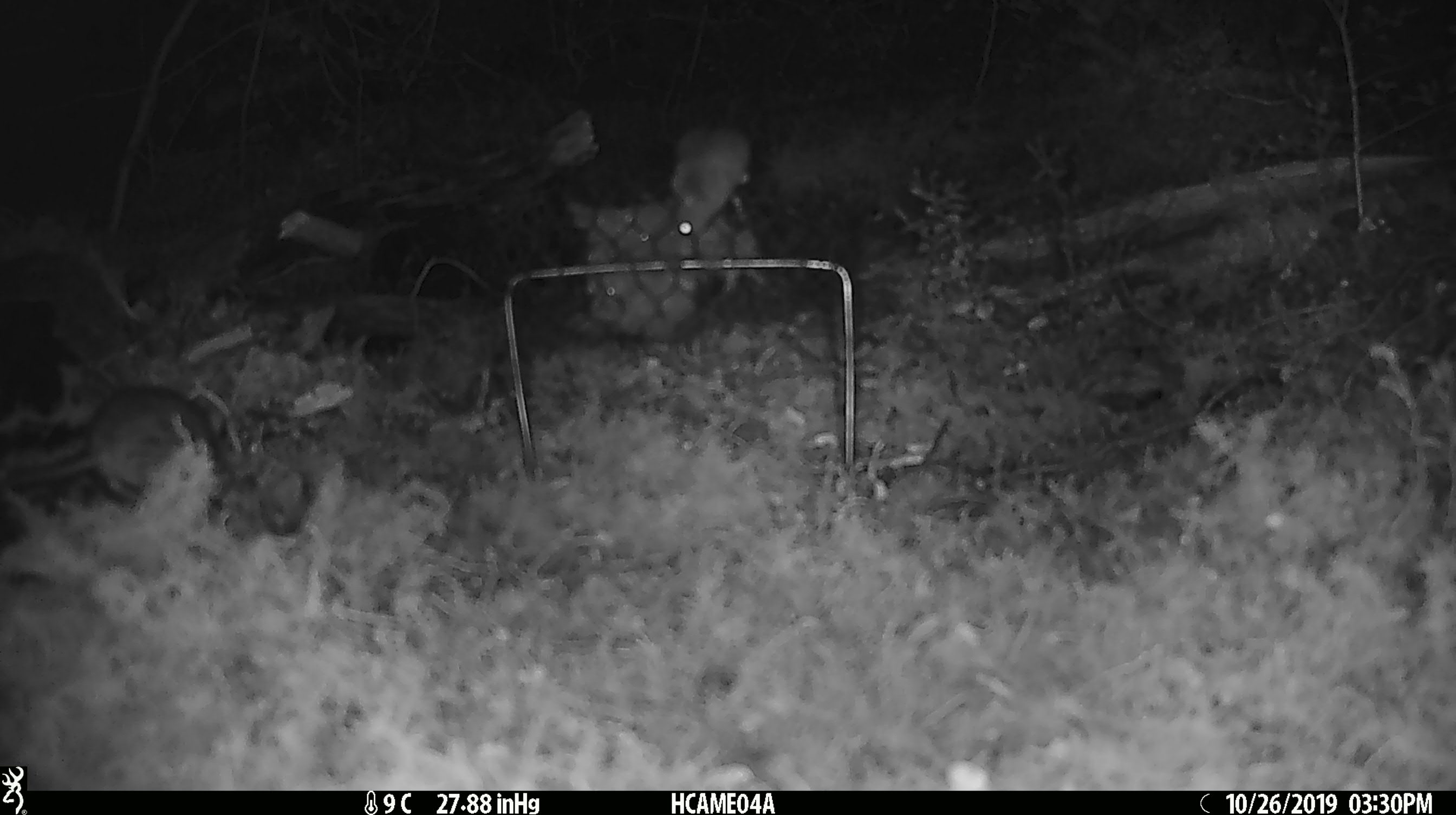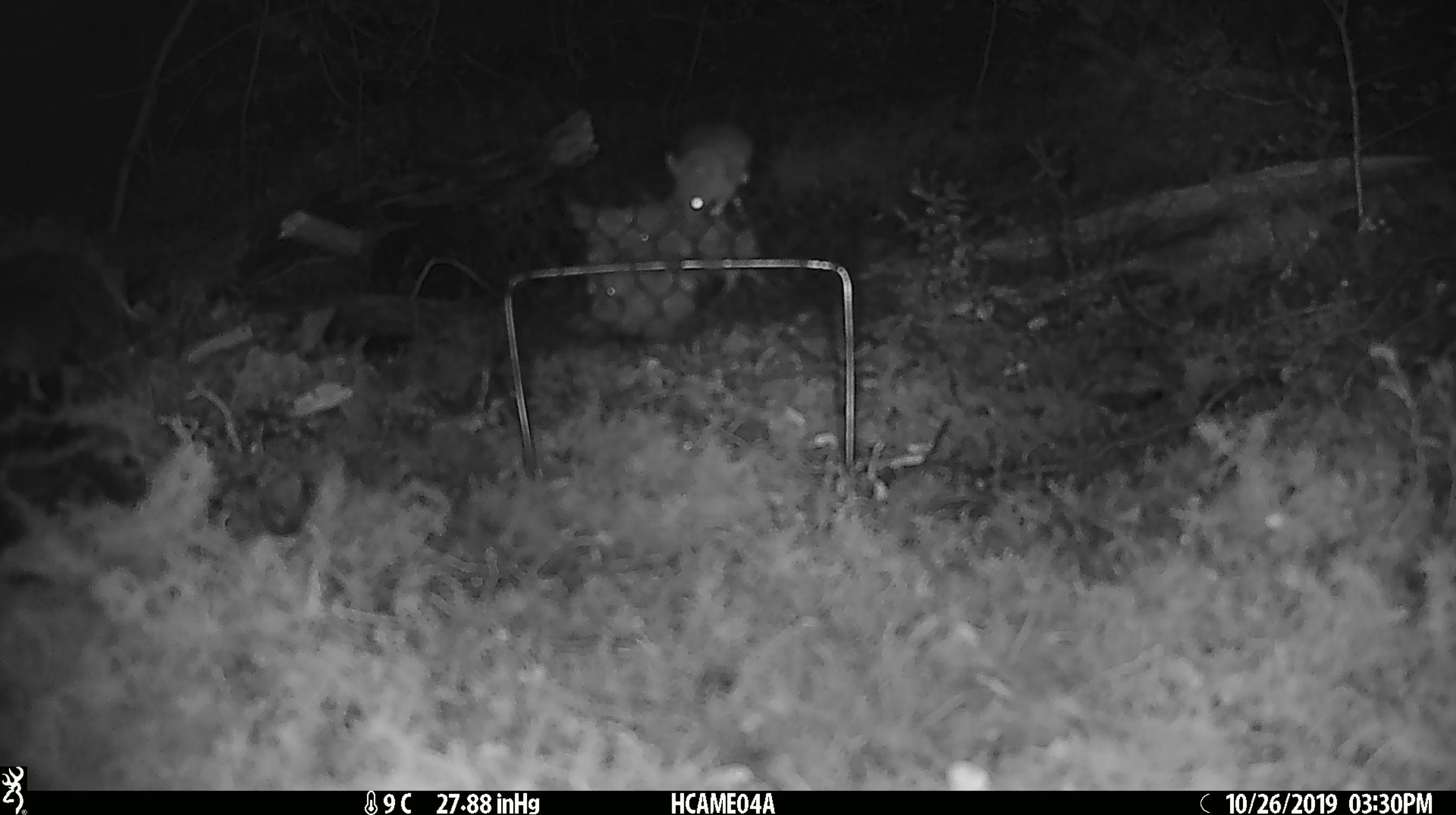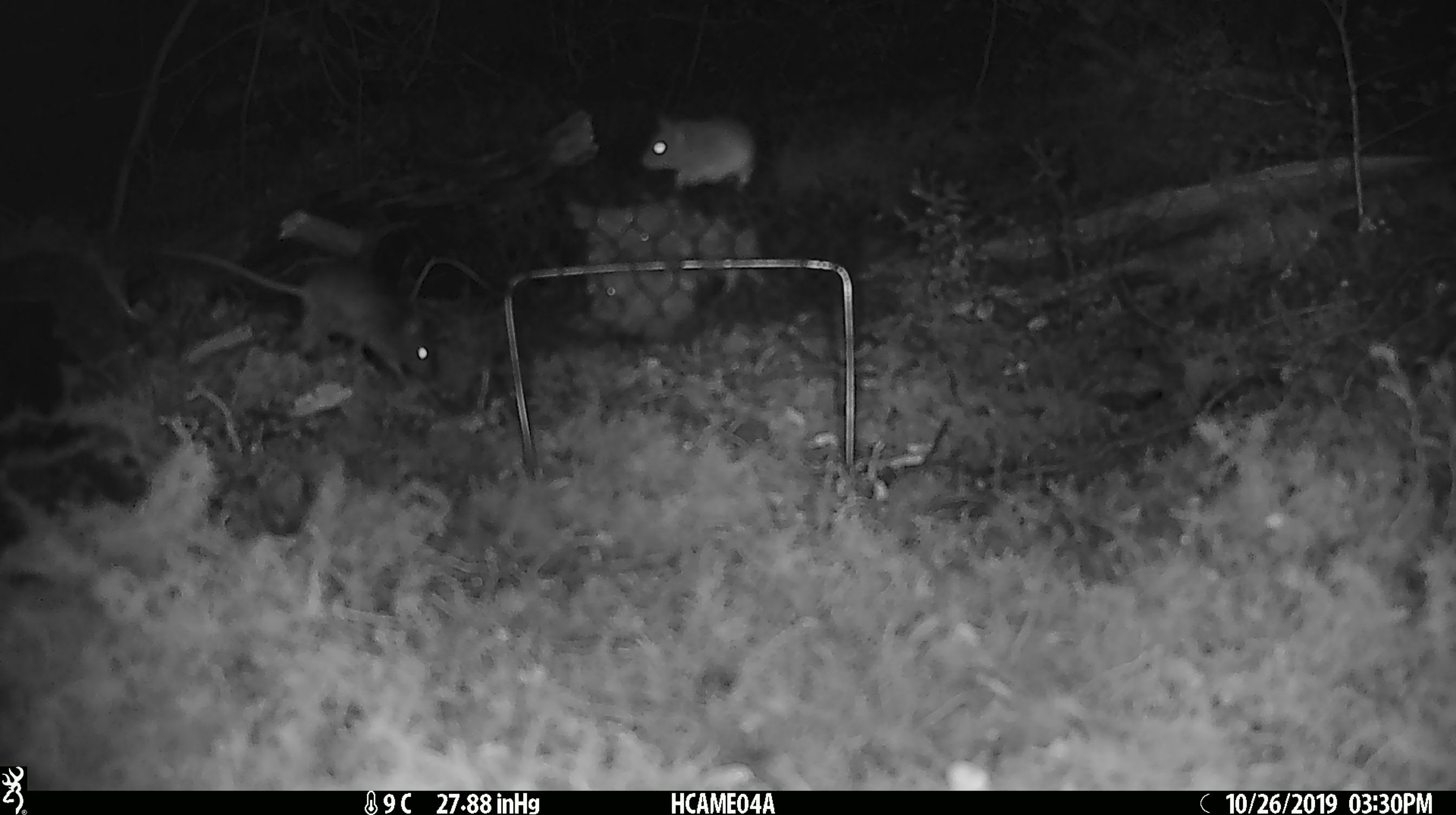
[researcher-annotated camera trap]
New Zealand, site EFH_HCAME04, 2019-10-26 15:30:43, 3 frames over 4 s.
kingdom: Animalia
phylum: Chordata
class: Mammalia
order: Rodentia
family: Muridae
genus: Mus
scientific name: Mus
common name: mouse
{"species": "mouse (Mus)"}